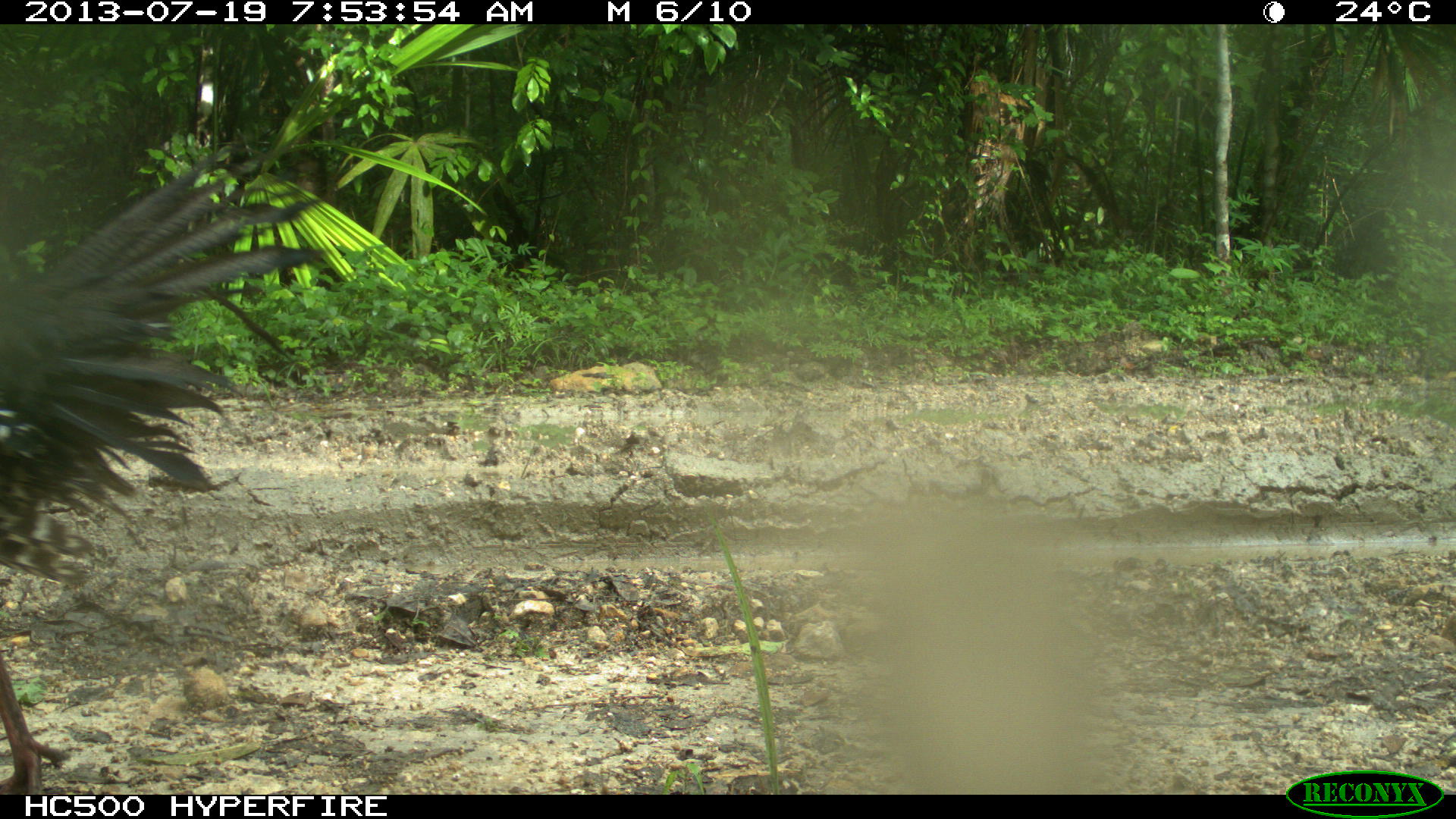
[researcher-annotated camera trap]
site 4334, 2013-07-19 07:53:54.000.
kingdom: Animalia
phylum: Chordata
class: Aves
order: Galliformes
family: Phasianidae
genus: Meleagris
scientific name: Meleagris ocellata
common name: ocellated turkey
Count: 1.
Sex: male.